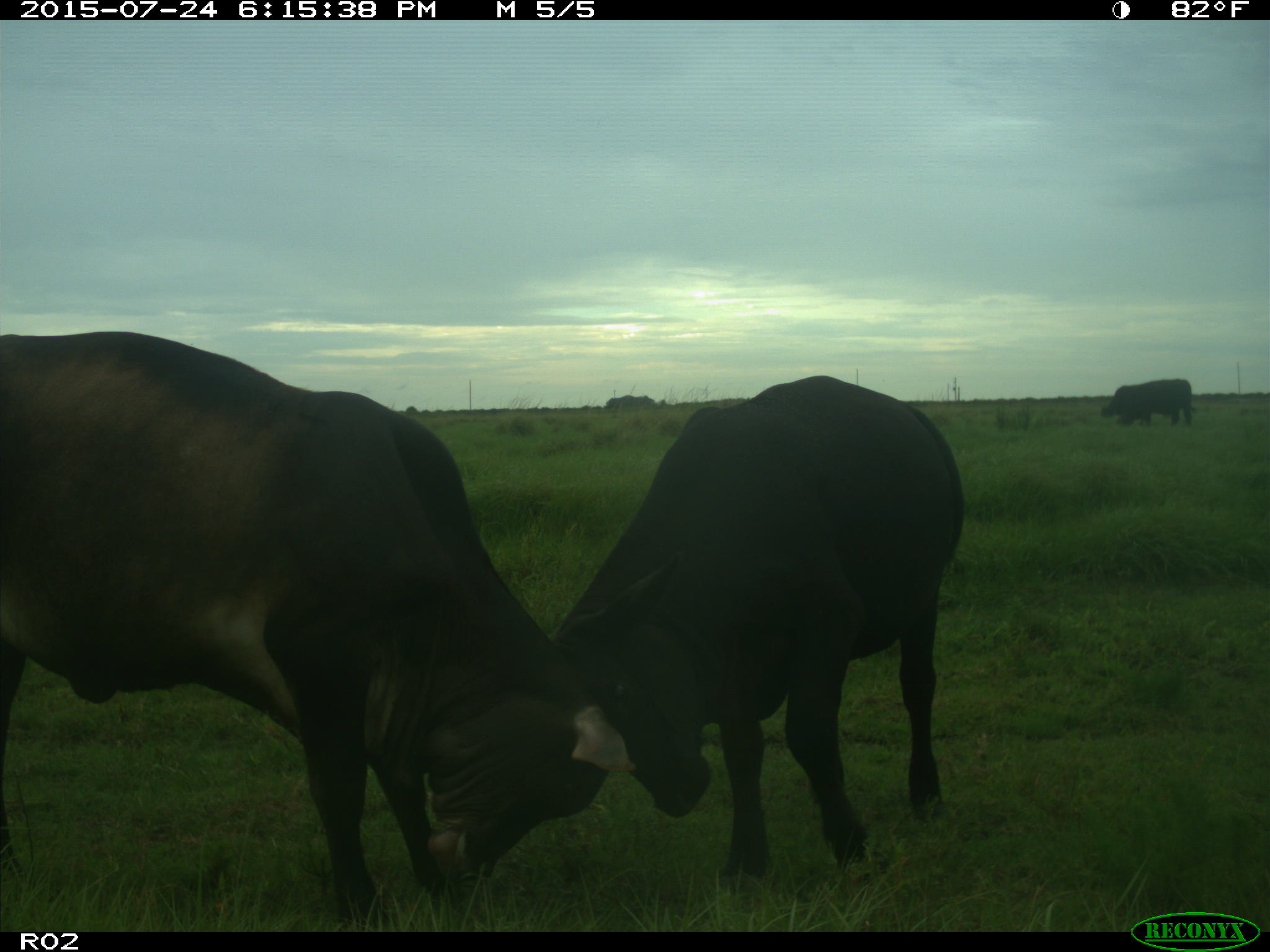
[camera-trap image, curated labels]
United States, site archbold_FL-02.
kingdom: Animalia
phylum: Chordata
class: Mammalia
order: Artiodactyla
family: Bovidae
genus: Bos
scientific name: Bos taurus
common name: domestic cow